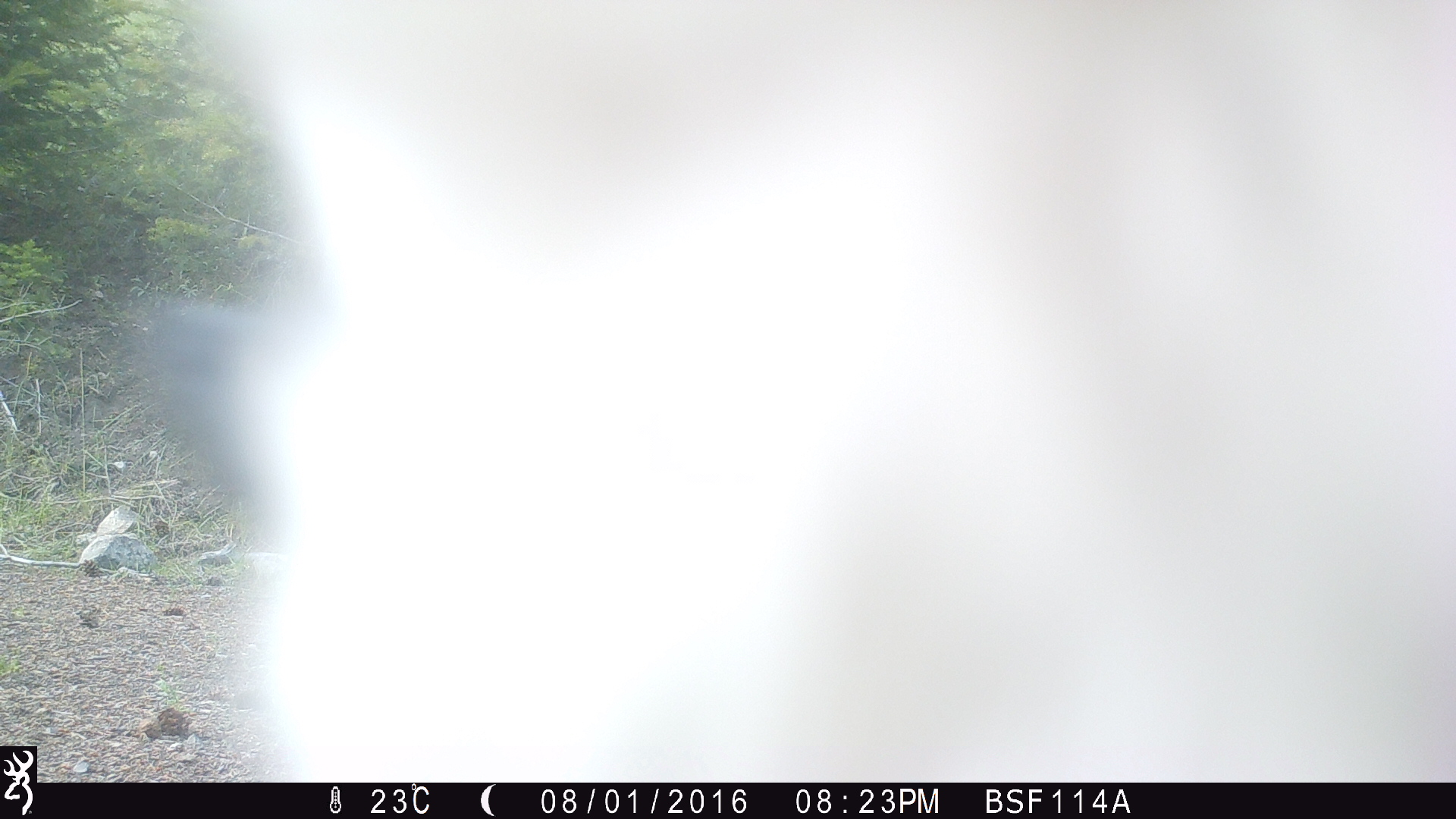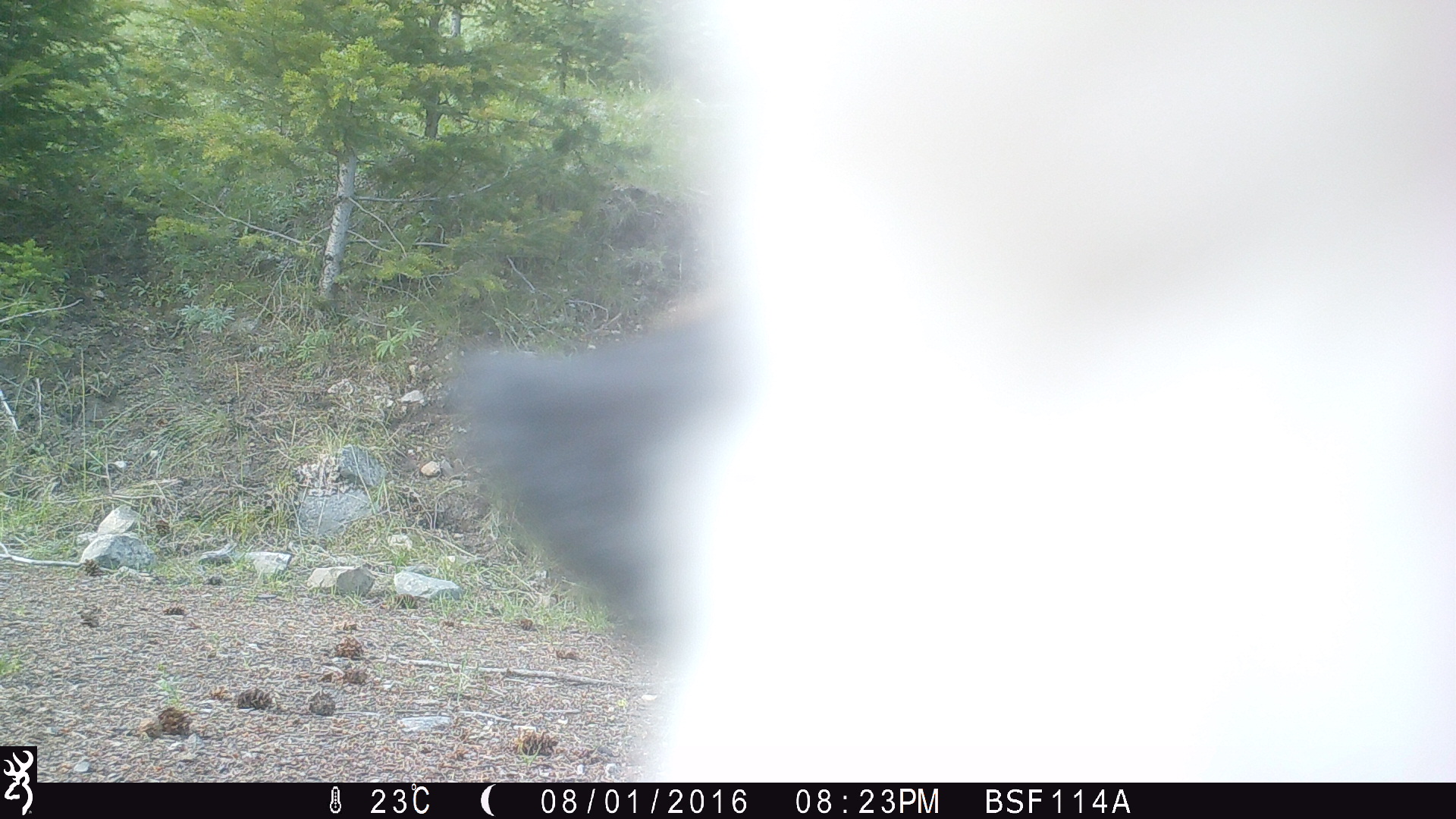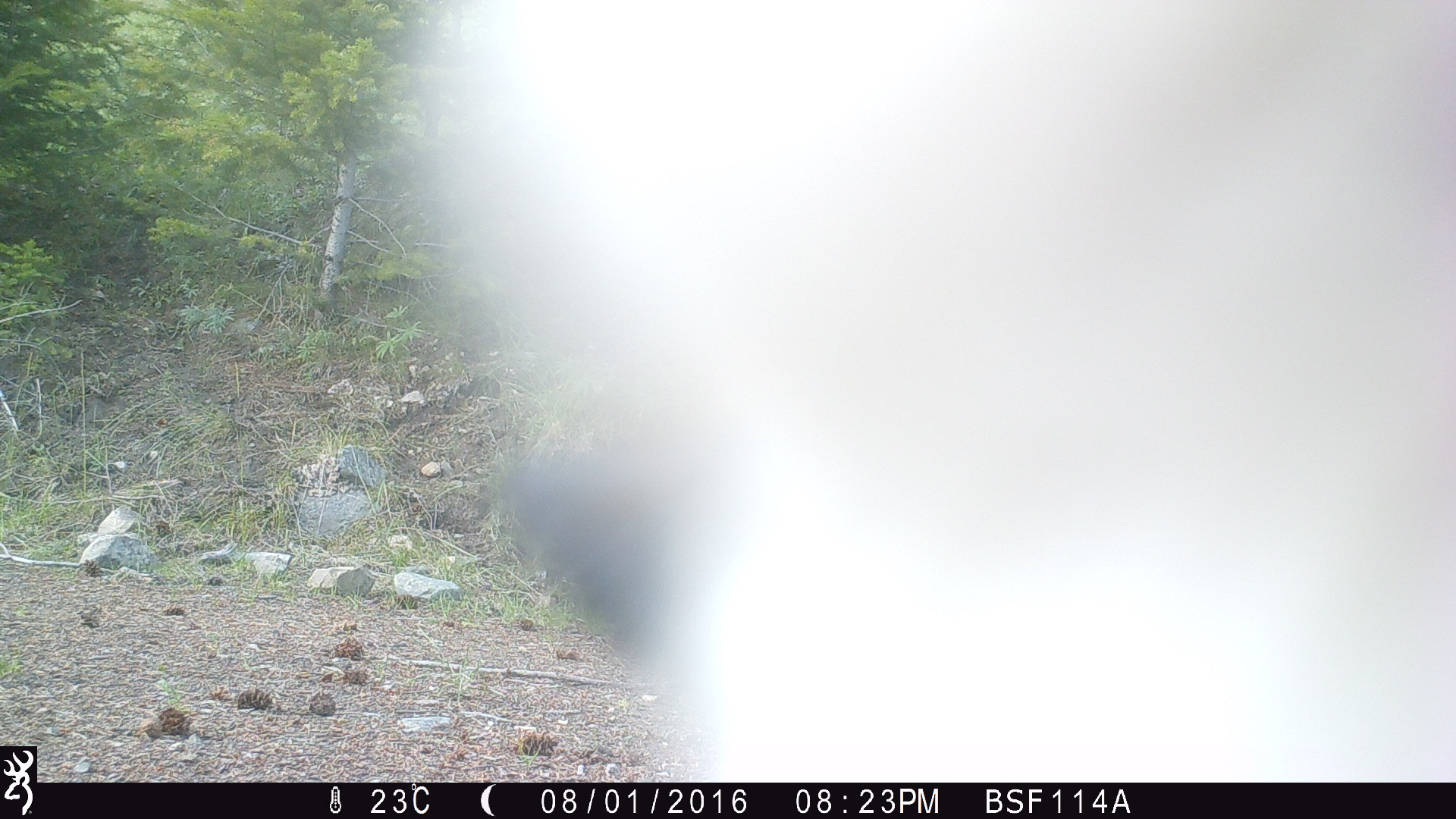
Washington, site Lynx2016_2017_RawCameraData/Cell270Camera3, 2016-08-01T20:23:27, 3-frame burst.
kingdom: Animalia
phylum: Chordata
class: Mammalia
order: Artiodactyla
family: Bovidae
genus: Bos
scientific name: Bos taurus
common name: domestic cattle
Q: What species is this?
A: Domestic cattle (Bos taurus).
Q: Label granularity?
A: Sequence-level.